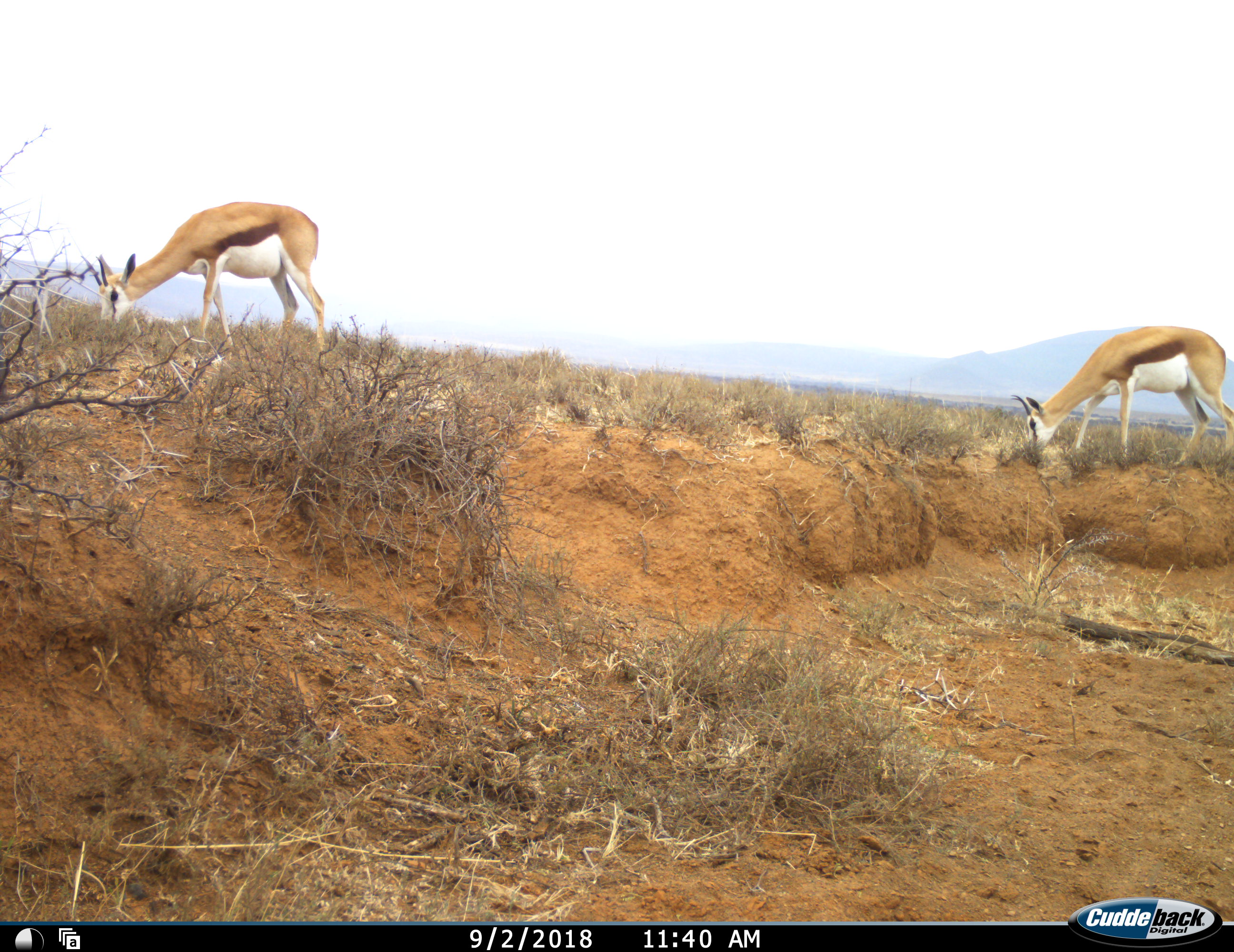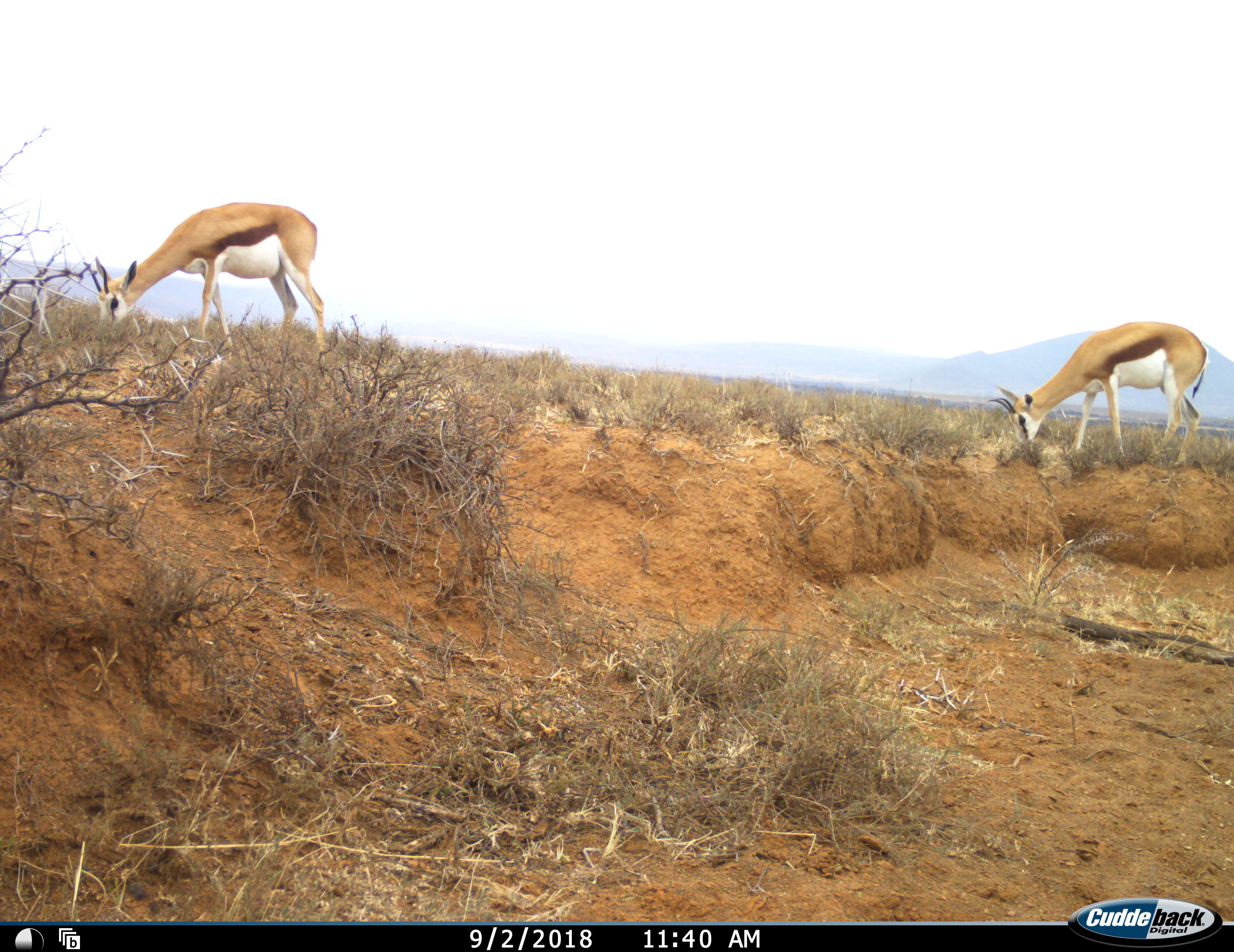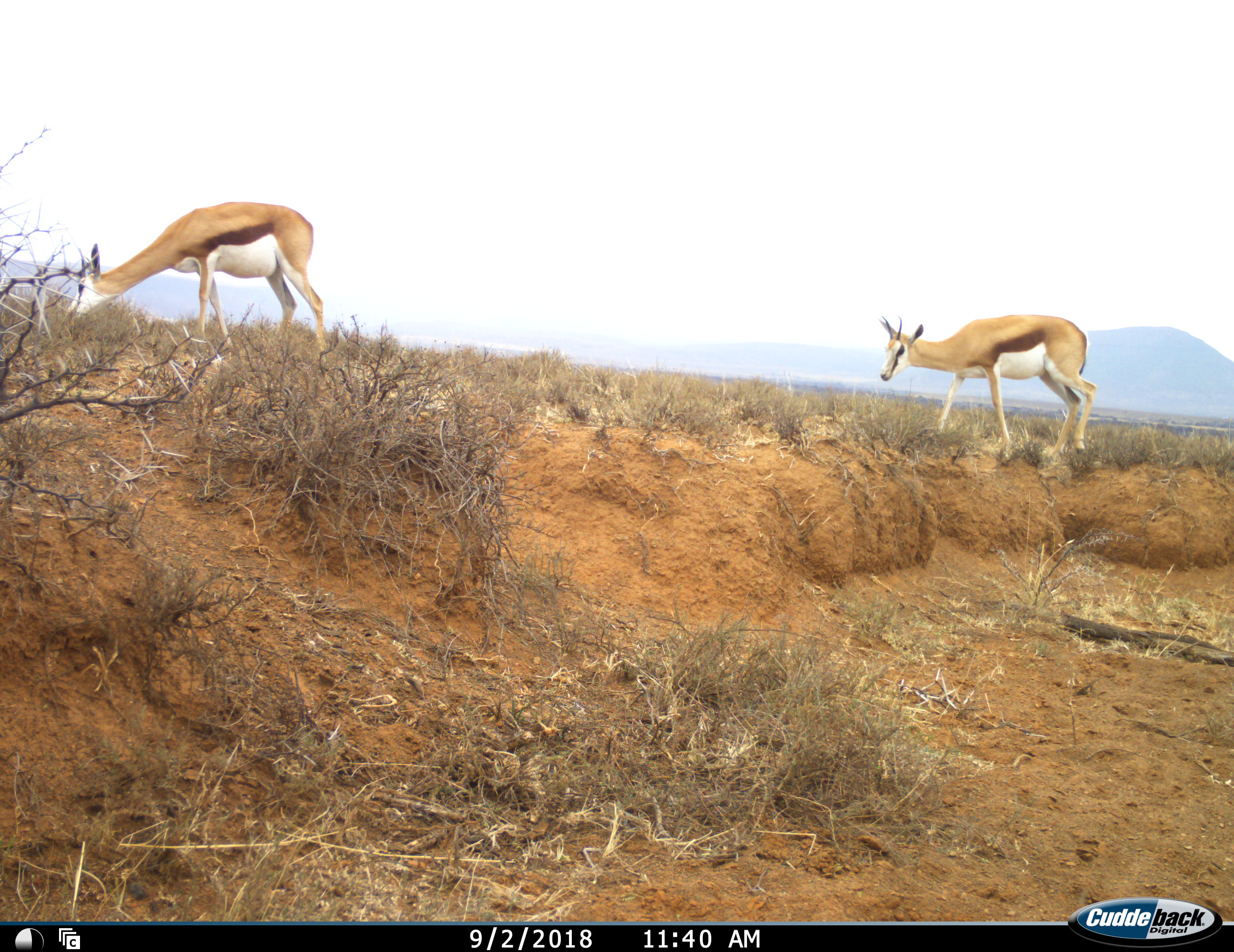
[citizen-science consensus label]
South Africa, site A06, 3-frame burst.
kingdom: Animalia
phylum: Chordata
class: Mammalia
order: Artiodactyla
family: Bovidae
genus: Antidorcas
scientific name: Antidorcas marsupialis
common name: springbok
Springbok (Antidorcas marsupialis), count 2. Behavior (volunteer vote fractions): standing 11%, resting 0%, moving 56%, interacting 0%. Young present (vote fraction): 11%. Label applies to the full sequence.